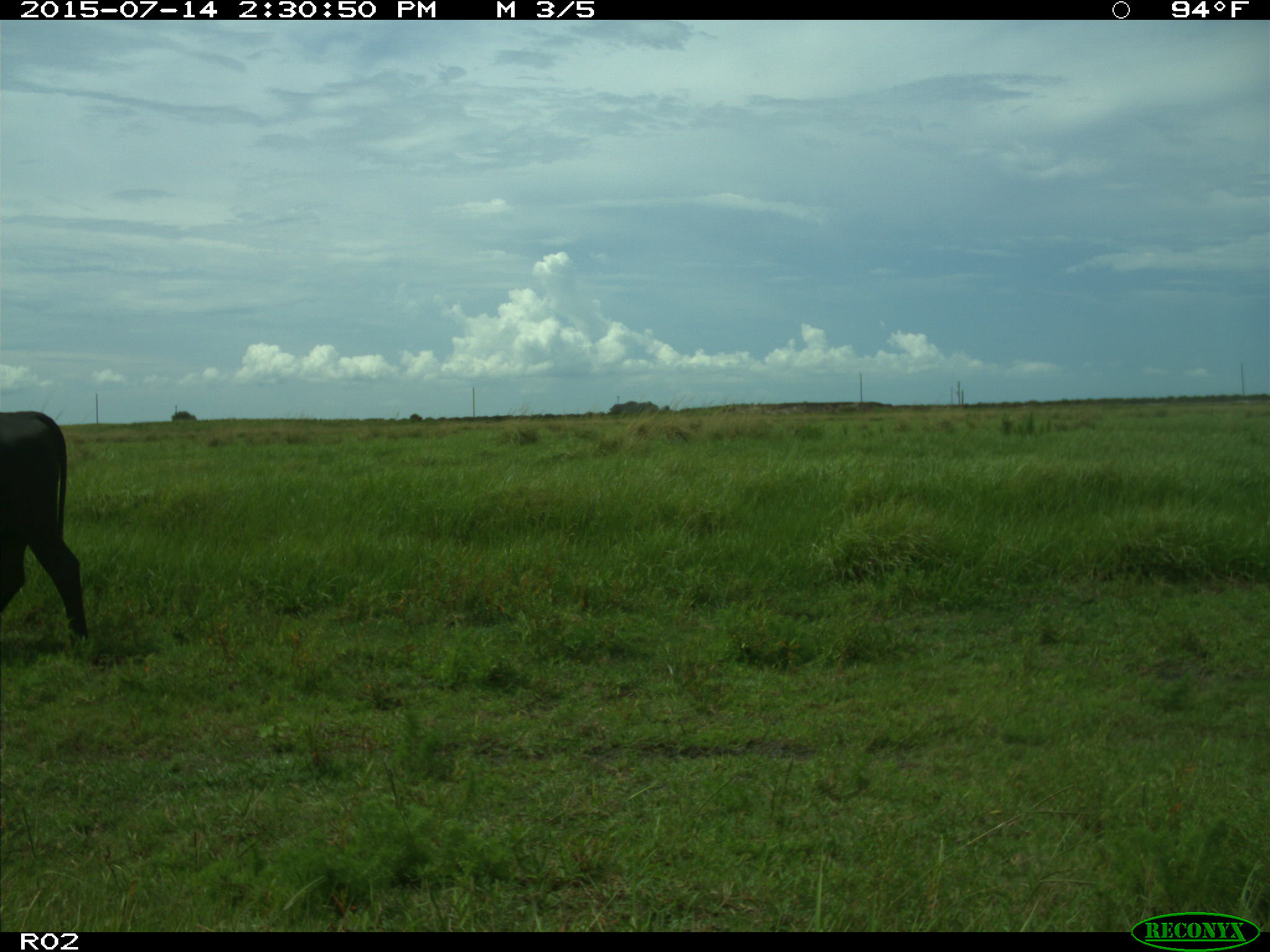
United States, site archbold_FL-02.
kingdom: Animalia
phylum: Chordata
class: Mammalia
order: Artiodactyla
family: Bovidae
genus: Bos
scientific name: Bos taurus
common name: domestic cow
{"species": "Bos taurus (domestic cow)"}